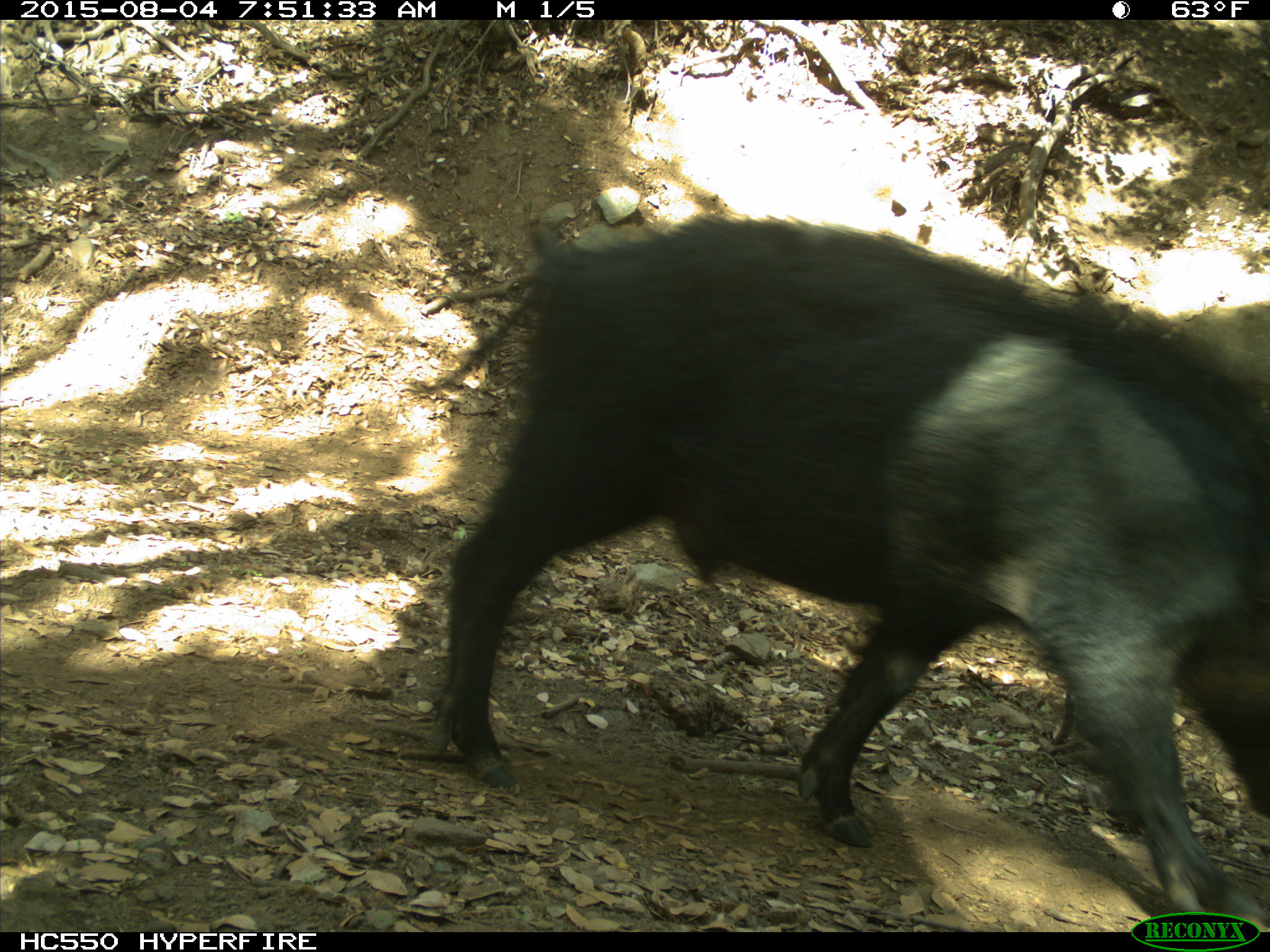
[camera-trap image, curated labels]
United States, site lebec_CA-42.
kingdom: Animalia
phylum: Chordata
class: Mammalia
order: Artiodactyla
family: Suidae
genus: Sus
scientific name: Sus scrofa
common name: wild boar